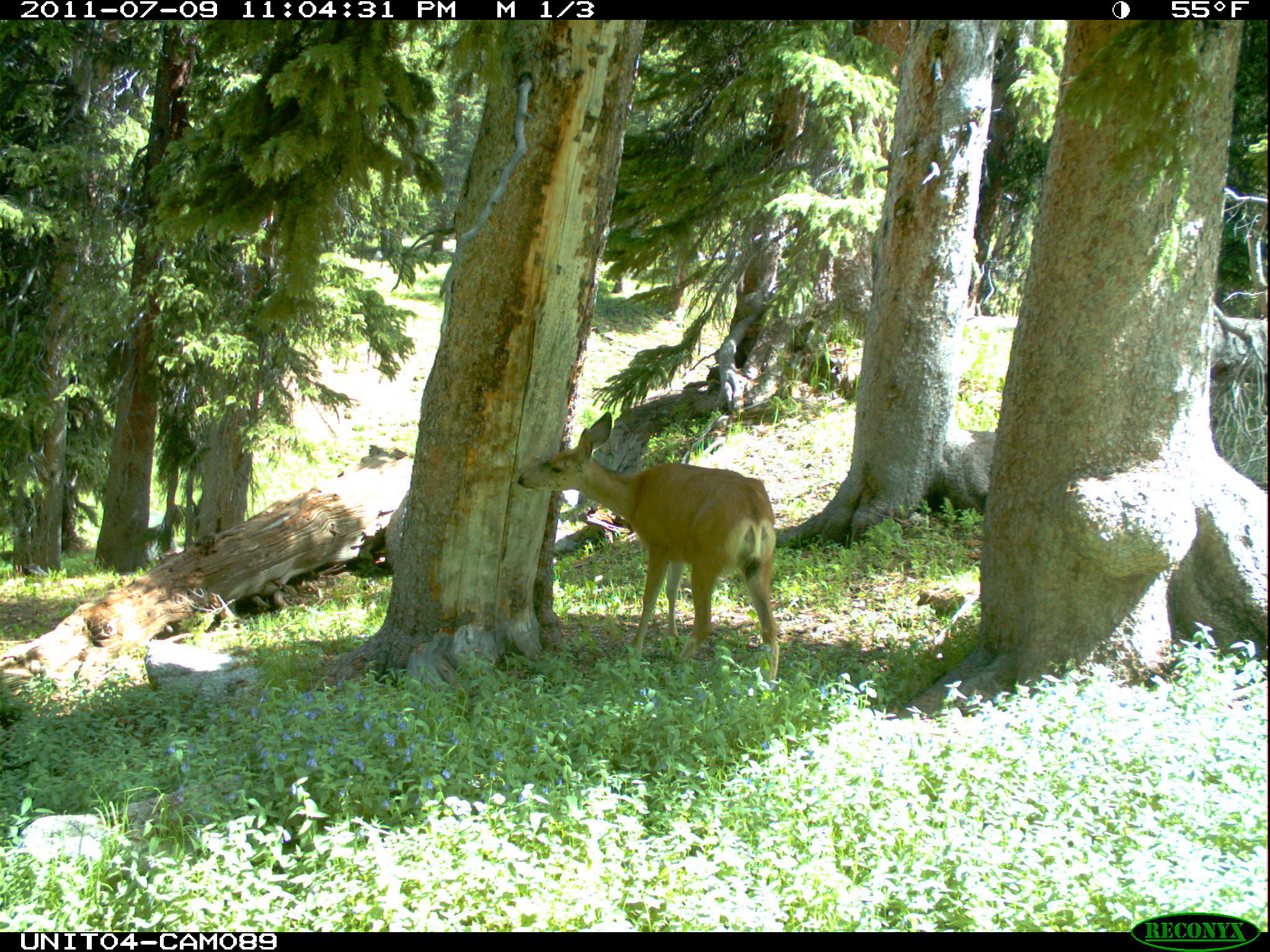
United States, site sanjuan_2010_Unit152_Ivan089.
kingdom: Animalia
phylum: Chordata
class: Mammalia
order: Artiodactyla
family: Cervidae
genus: Odocoileus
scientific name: Odocoileus hemionus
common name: mule deer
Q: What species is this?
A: Odocoileus hemionus (mule deer).